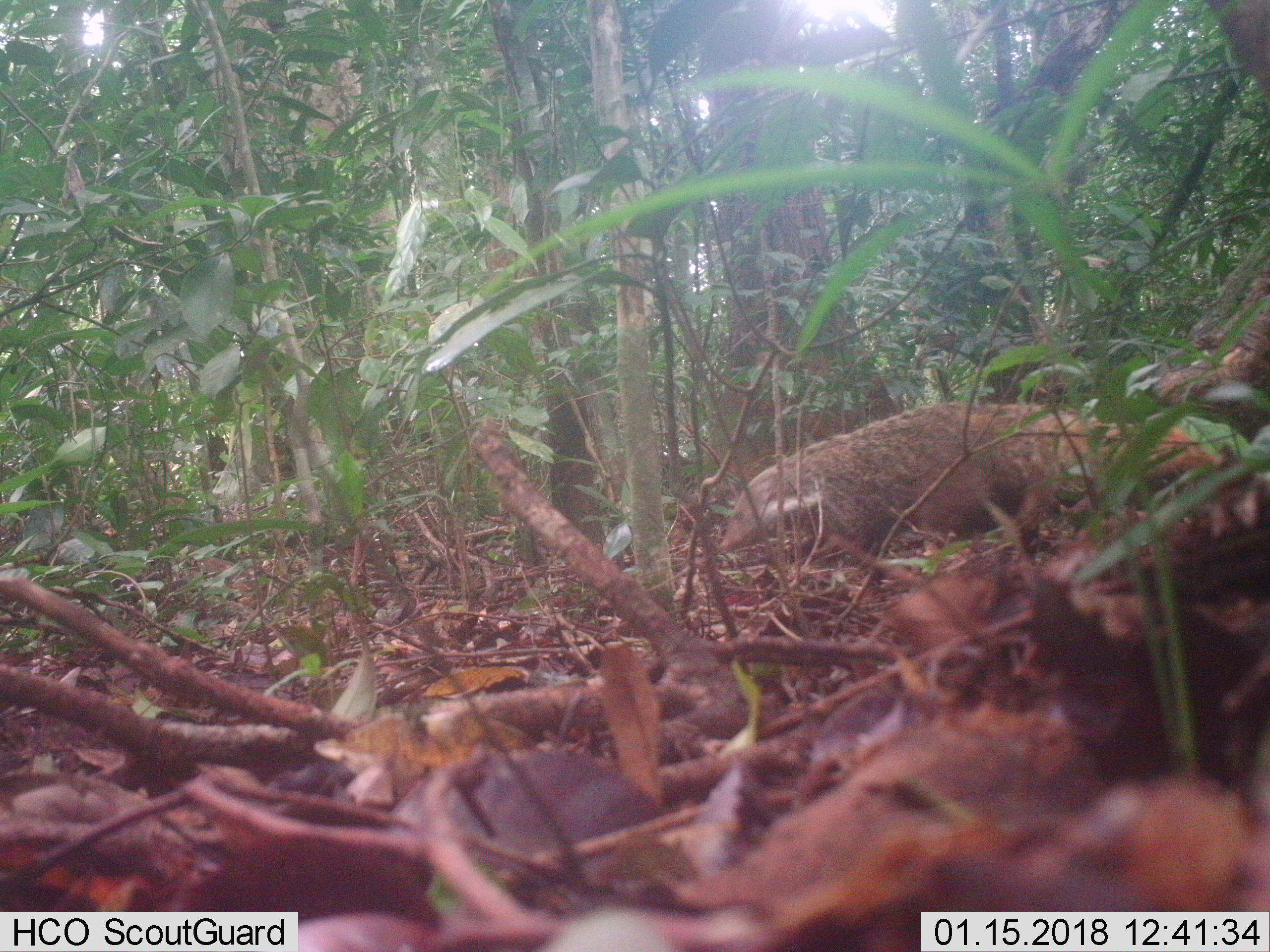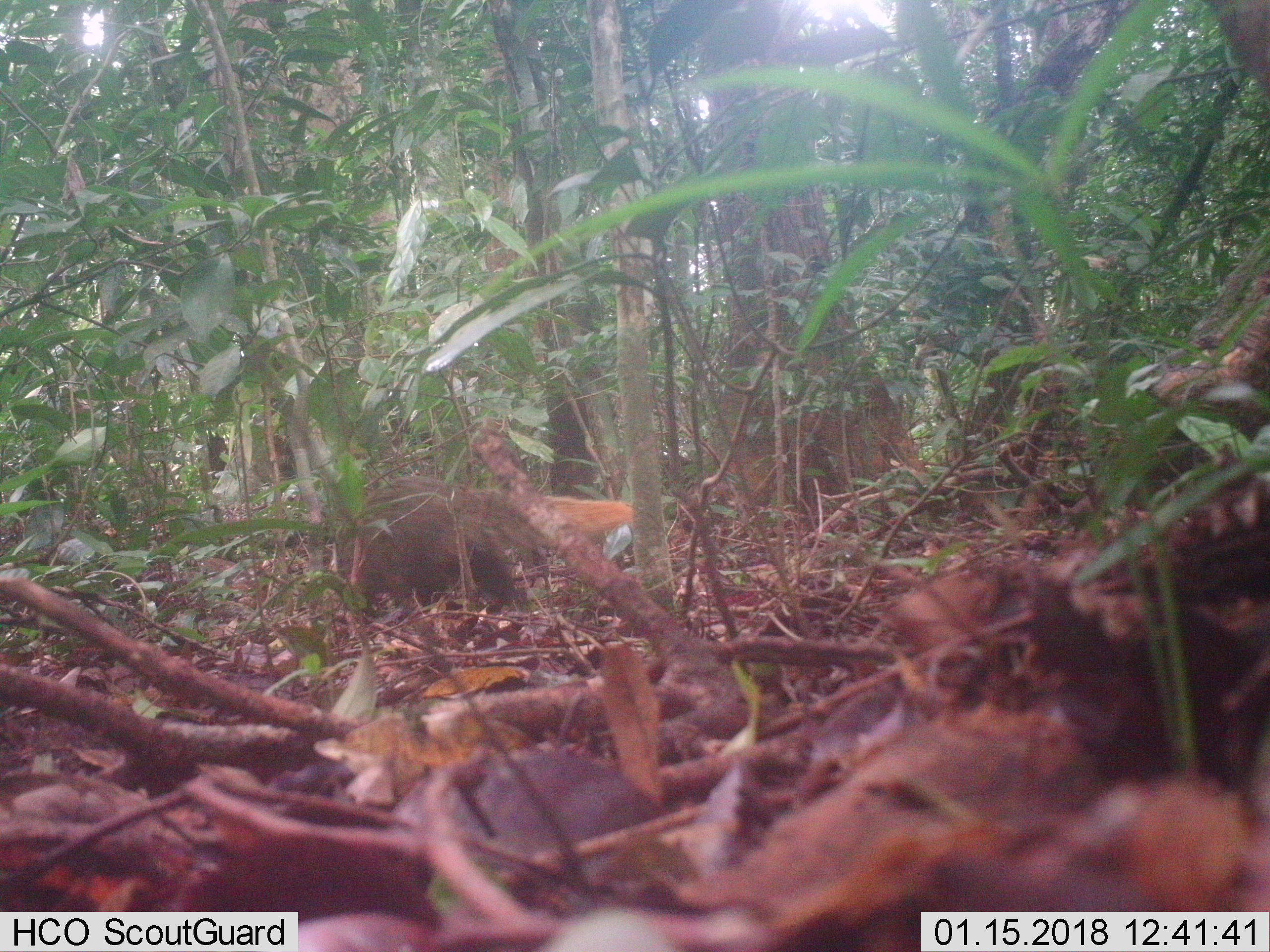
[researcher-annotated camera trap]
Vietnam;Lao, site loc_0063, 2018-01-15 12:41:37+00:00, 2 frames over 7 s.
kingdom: Animalia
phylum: Chordata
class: Mammalia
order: Carnivora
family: Herpestidae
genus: Urva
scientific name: Urva urva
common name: crab-eating mongoose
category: crab eating mongoose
Crab eating mongoose (crab-eating mongoose) (Urva urva). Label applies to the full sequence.